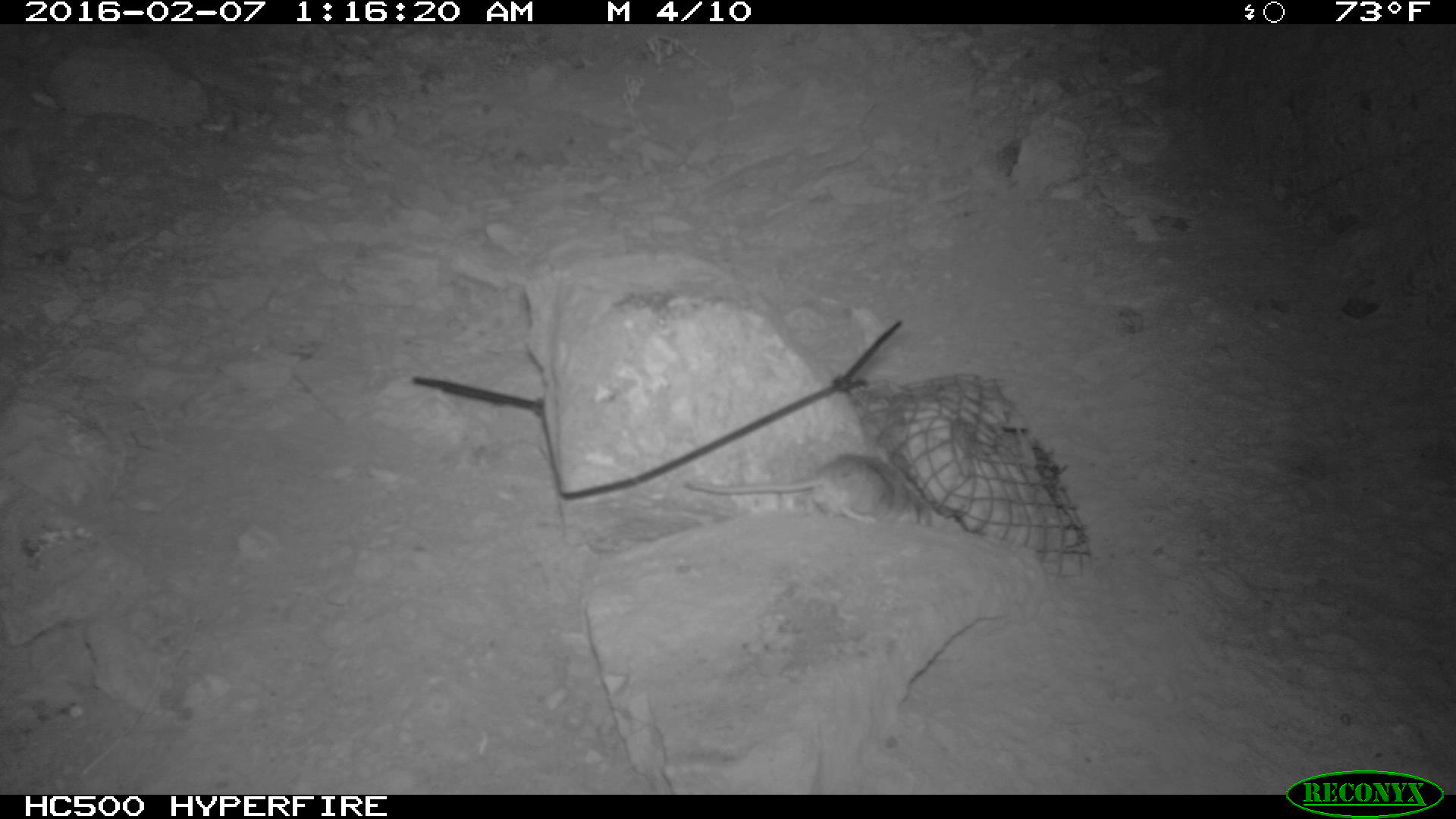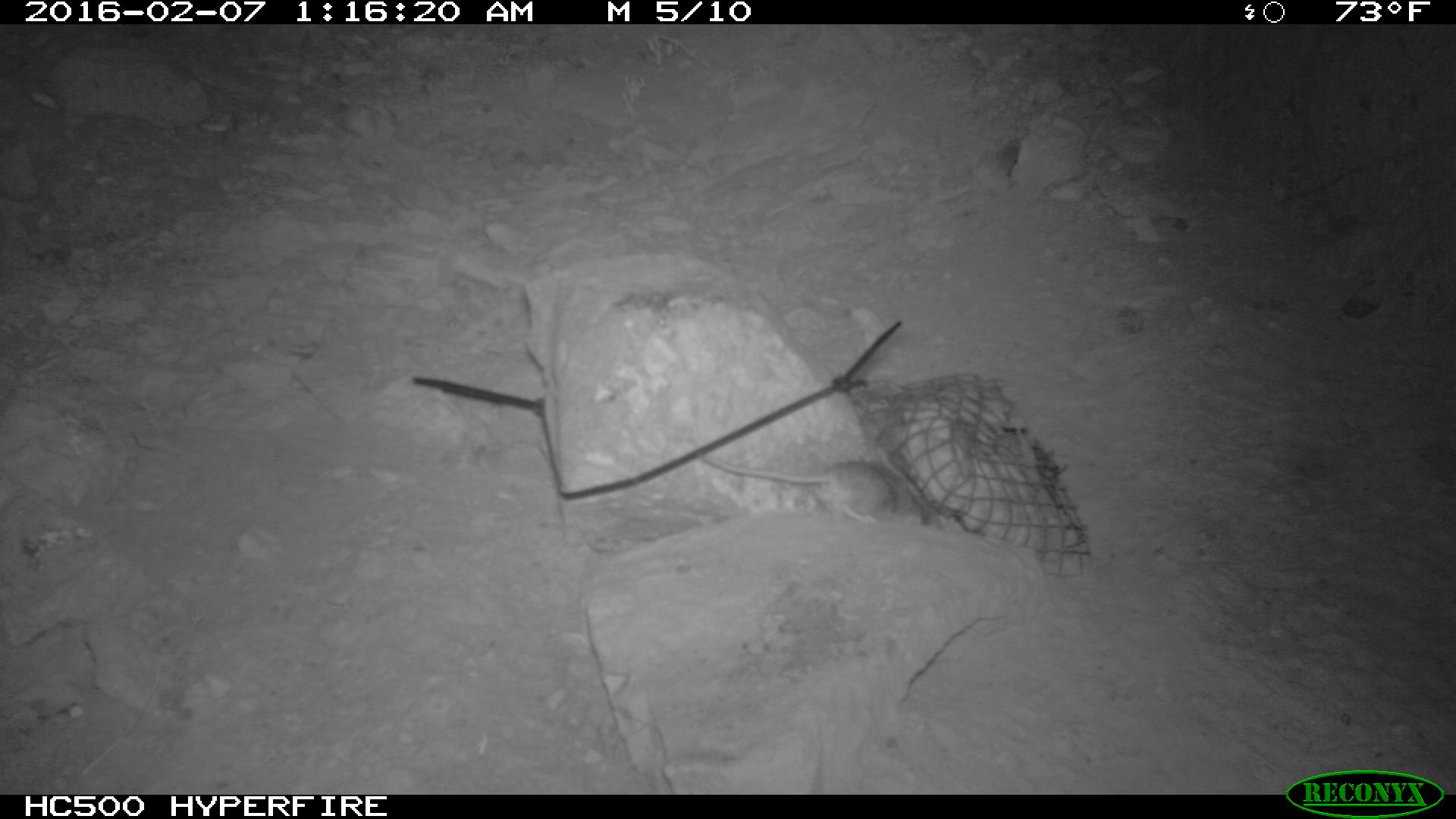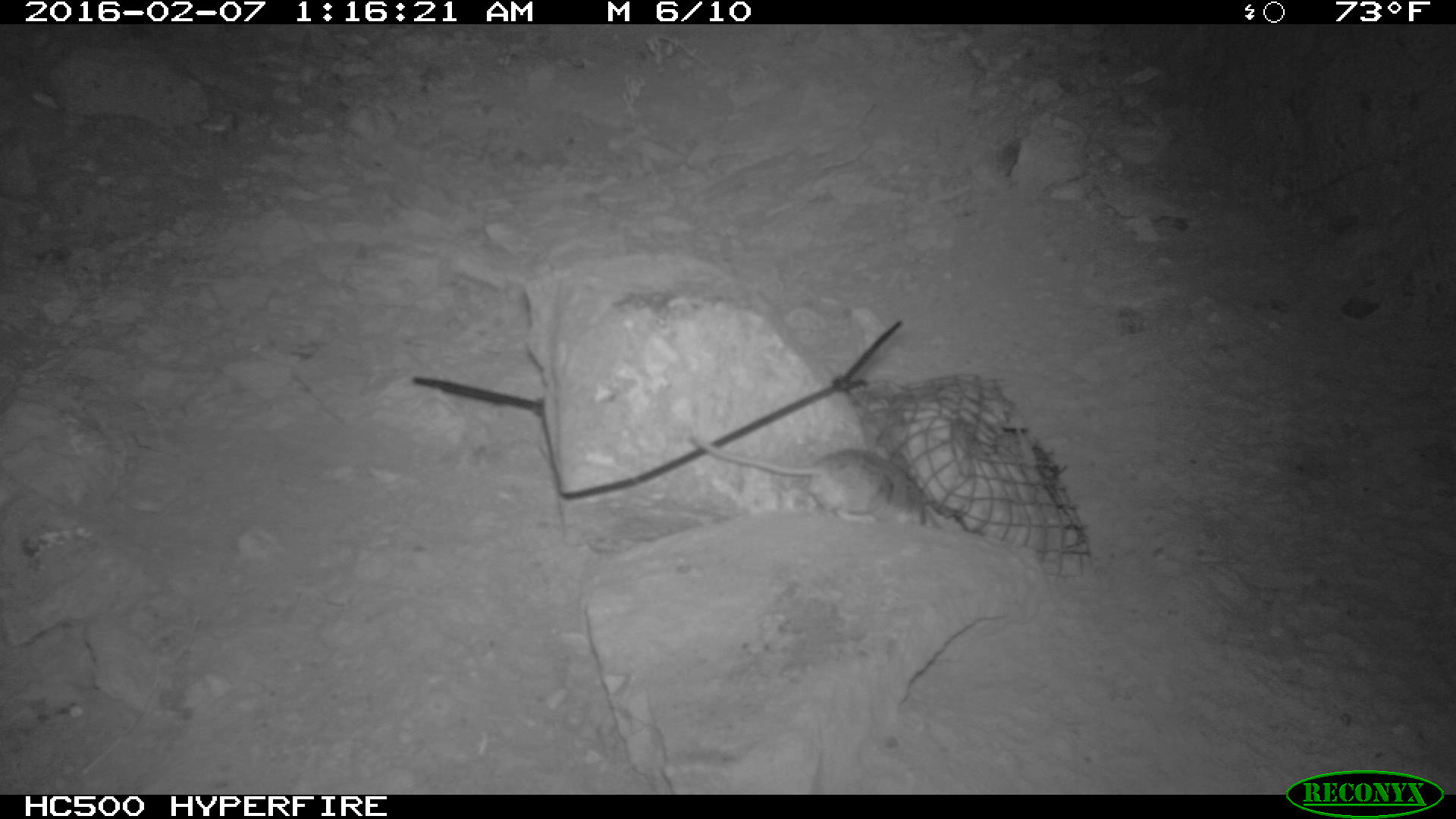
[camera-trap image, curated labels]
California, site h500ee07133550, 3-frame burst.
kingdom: Animalia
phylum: Chordata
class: Mammalia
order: Rodentia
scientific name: Rodentia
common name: rodent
Rodent (Rodentia).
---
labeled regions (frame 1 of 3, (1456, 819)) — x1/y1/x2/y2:
rodent: 680/450/931/522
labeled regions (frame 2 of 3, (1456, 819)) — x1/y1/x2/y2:
rodent: 693/446/923/519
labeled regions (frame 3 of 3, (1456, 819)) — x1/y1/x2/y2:
rodent: 689/432/927/524